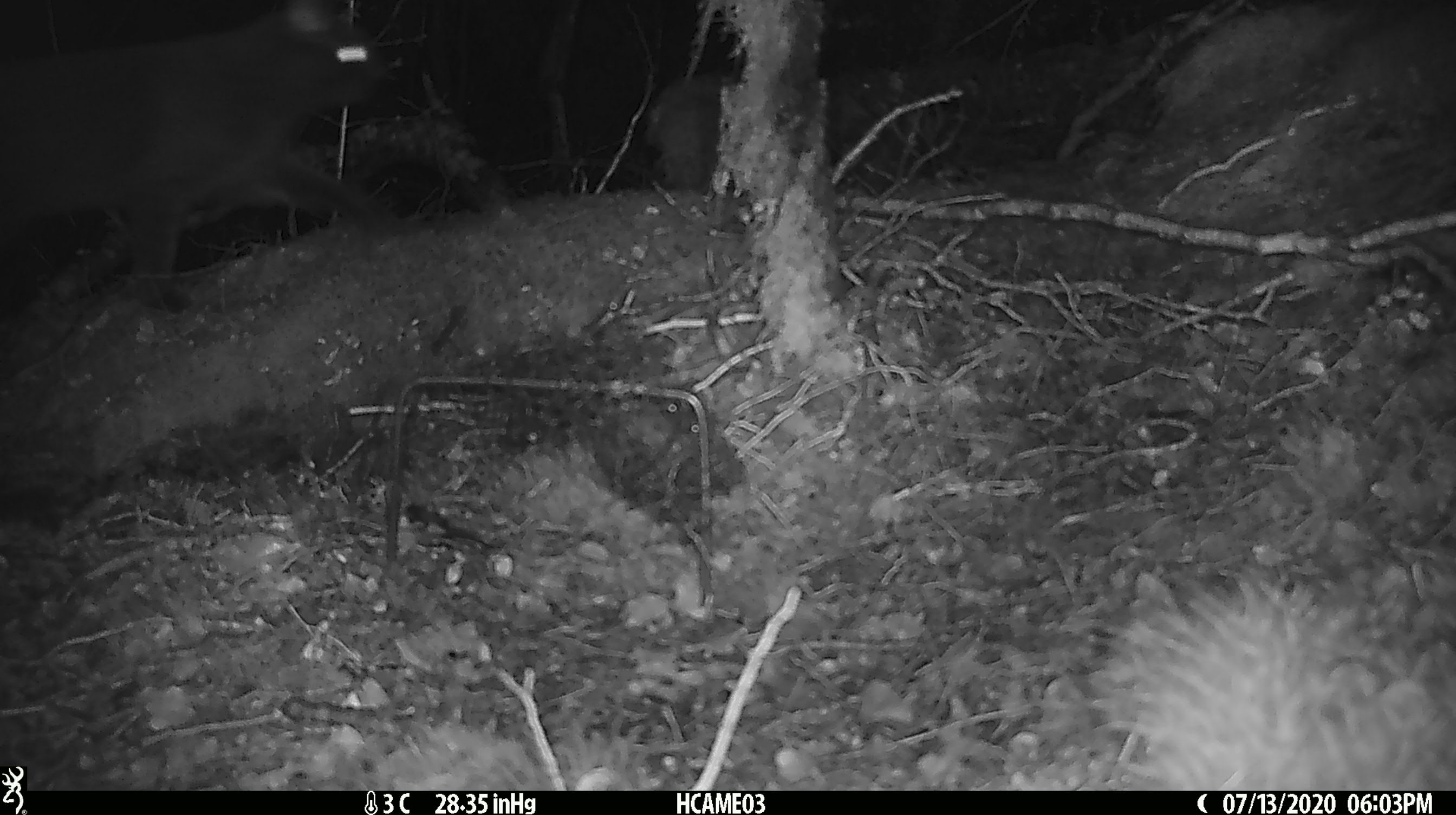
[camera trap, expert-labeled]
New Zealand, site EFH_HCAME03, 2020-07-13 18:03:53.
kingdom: Animalia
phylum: Chordata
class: Mammalia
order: Carnivora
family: Felidae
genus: Felis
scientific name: Felis catus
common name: domestic cat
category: cat